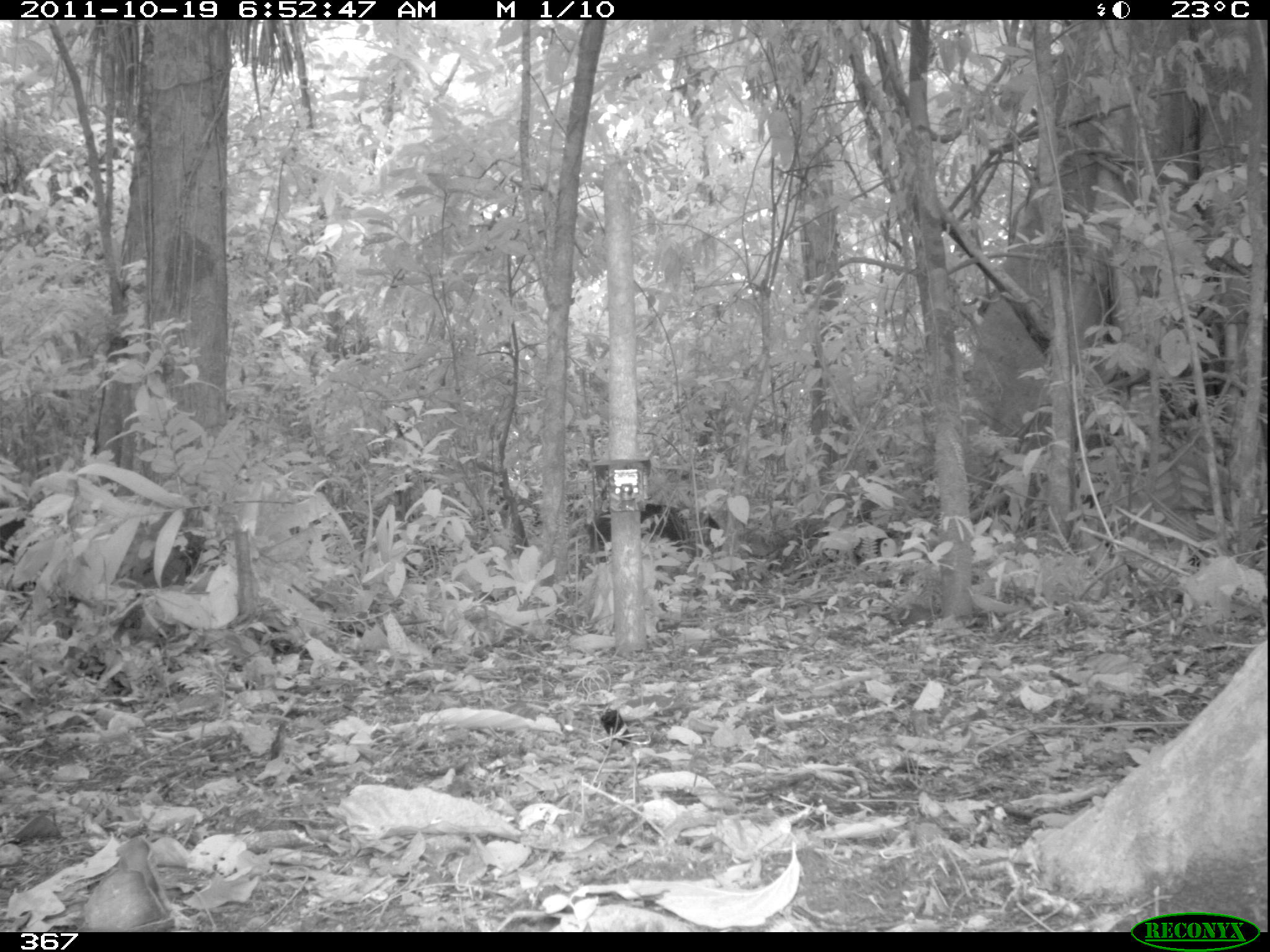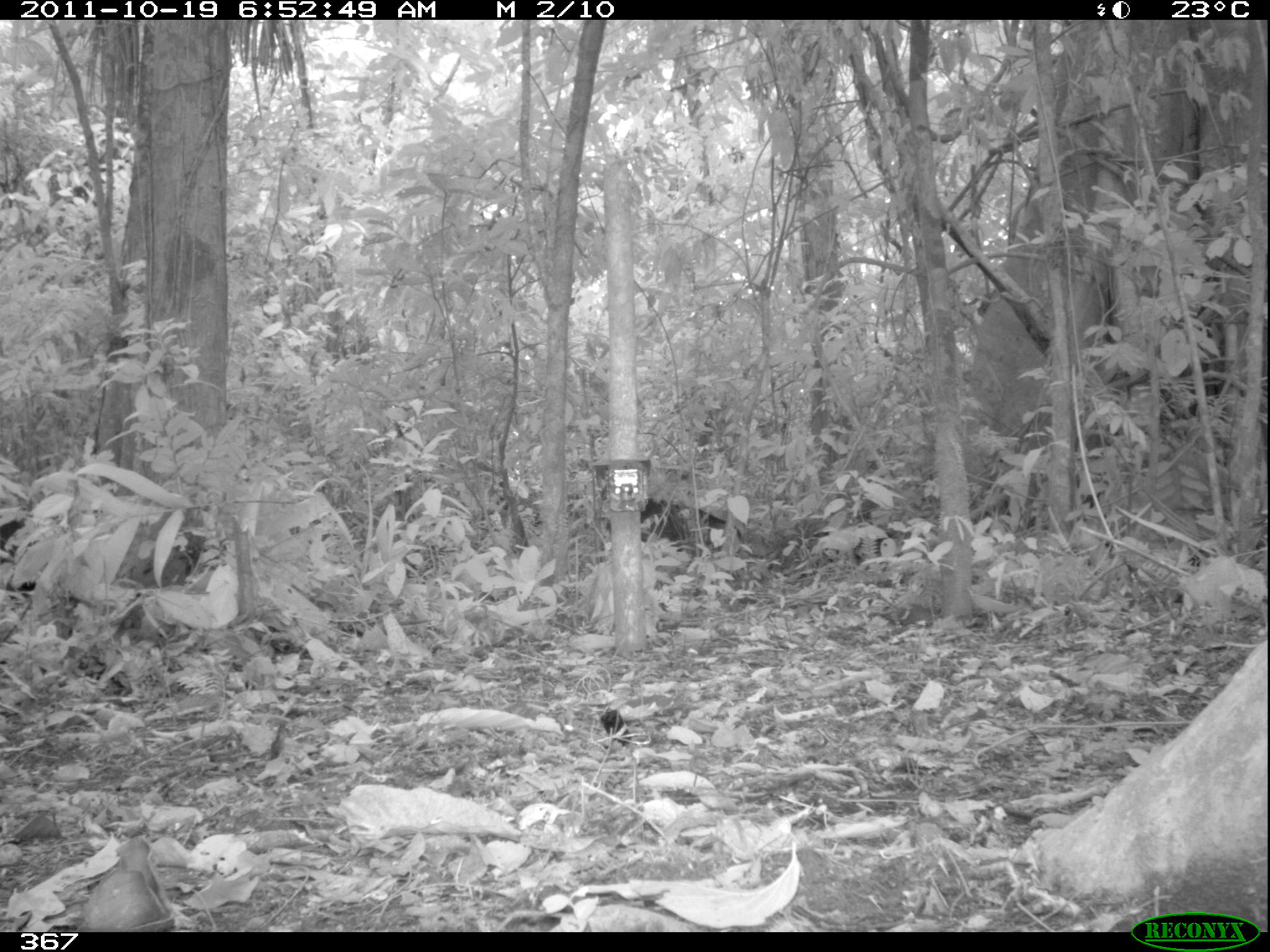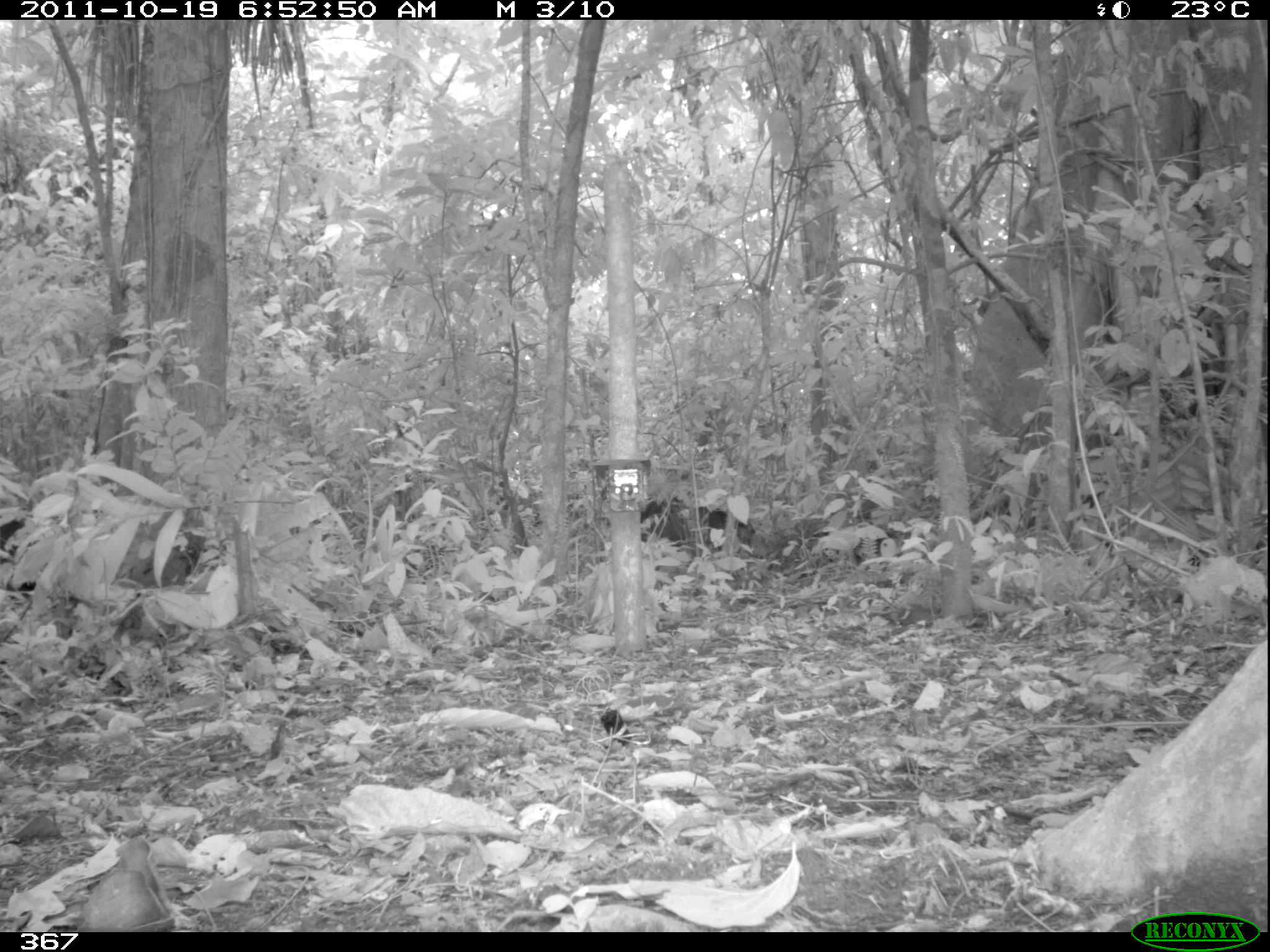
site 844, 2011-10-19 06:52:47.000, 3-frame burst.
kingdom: Animalia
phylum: Chordata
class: Mammalia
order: Artiodactyla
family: Tayassuidae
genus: Tayassu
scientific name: Tayassu pecari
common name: white-lipped peccary